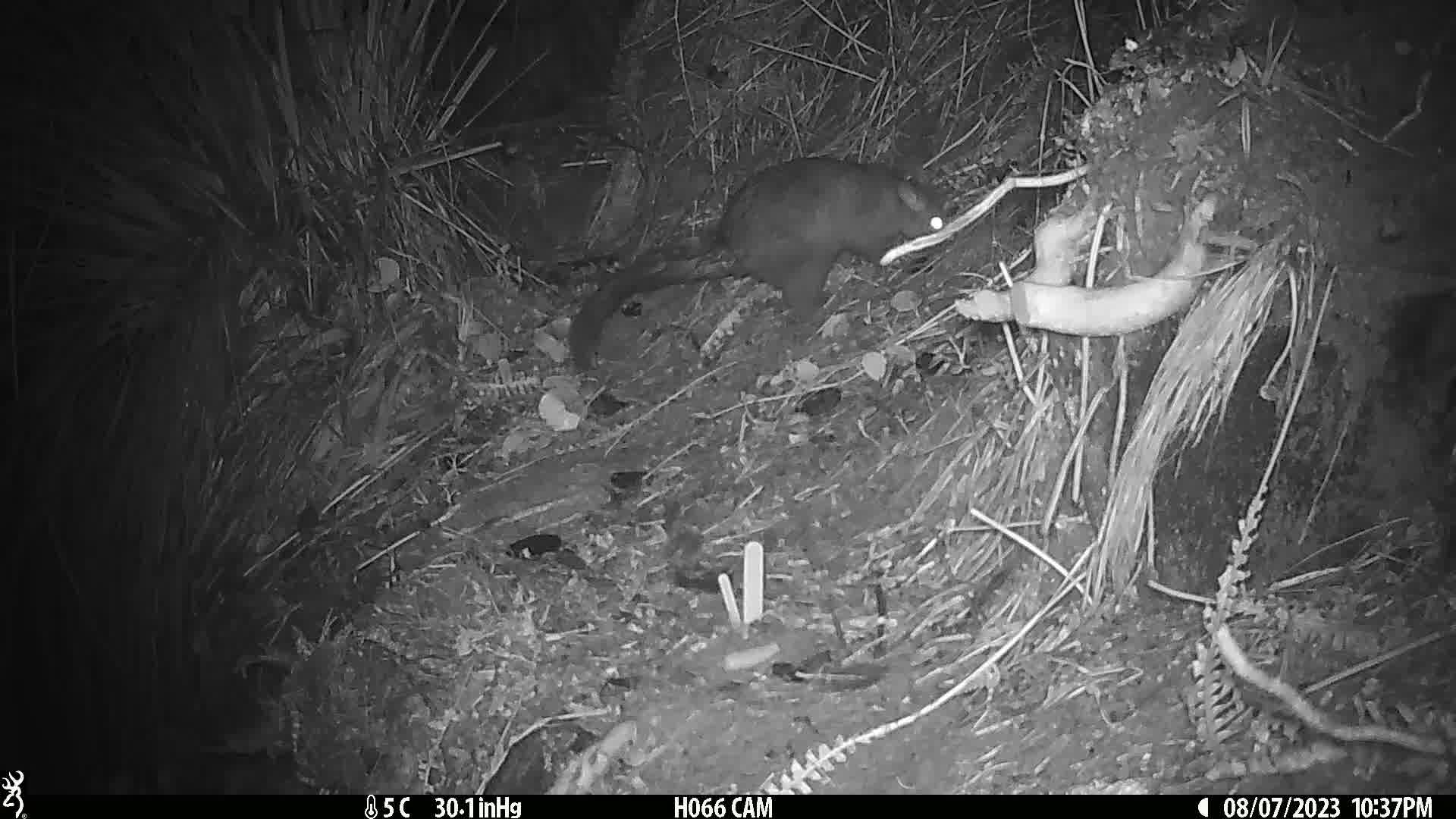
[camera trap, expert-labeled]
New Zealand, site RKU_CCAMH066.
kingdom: Animalia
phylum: Chordata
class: Mammalia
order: Diprotodontia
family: Phalangeridae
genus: Trichosurus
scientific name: Trichosurus vulpecula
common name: common brushtail possum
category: possum